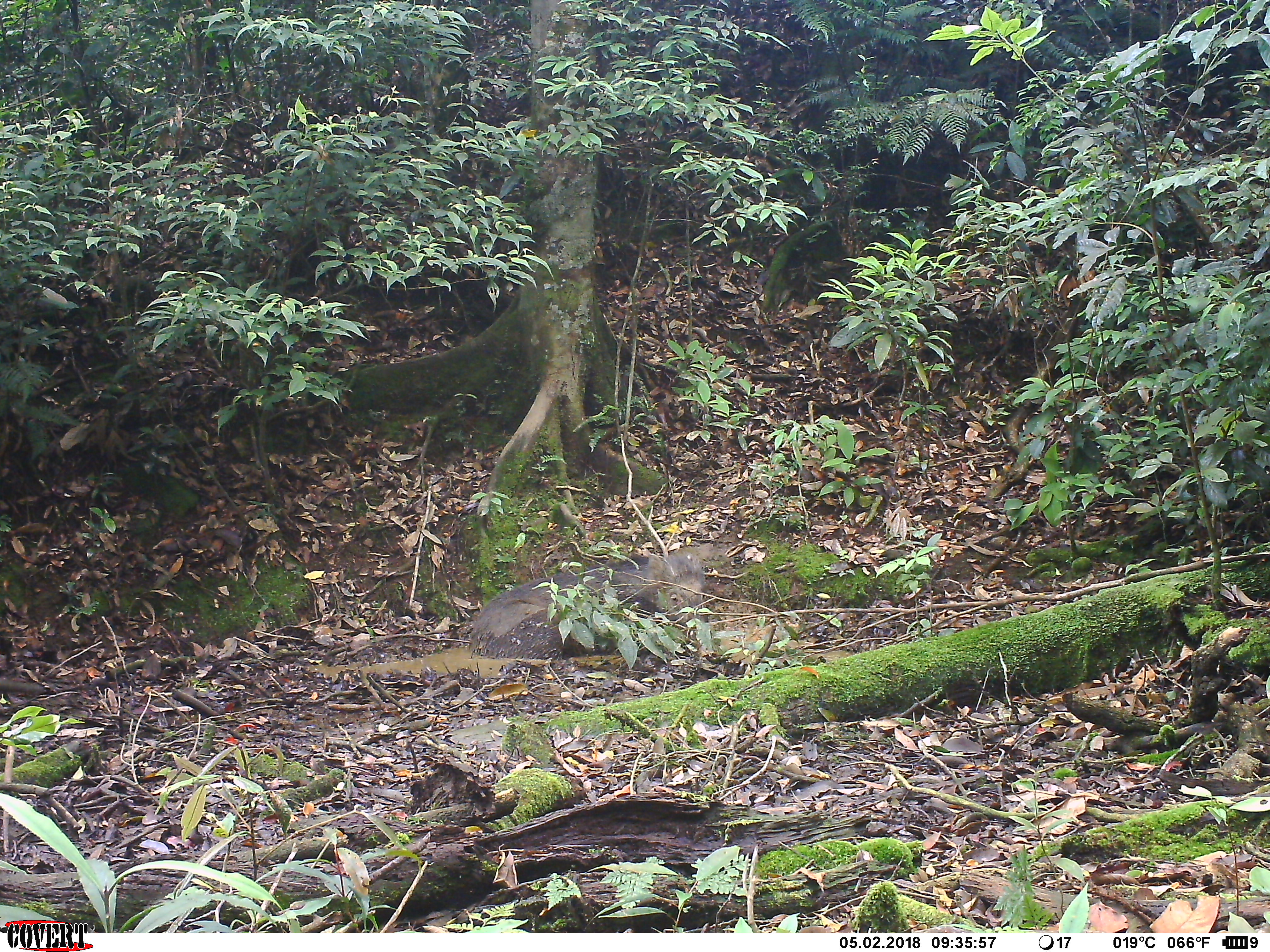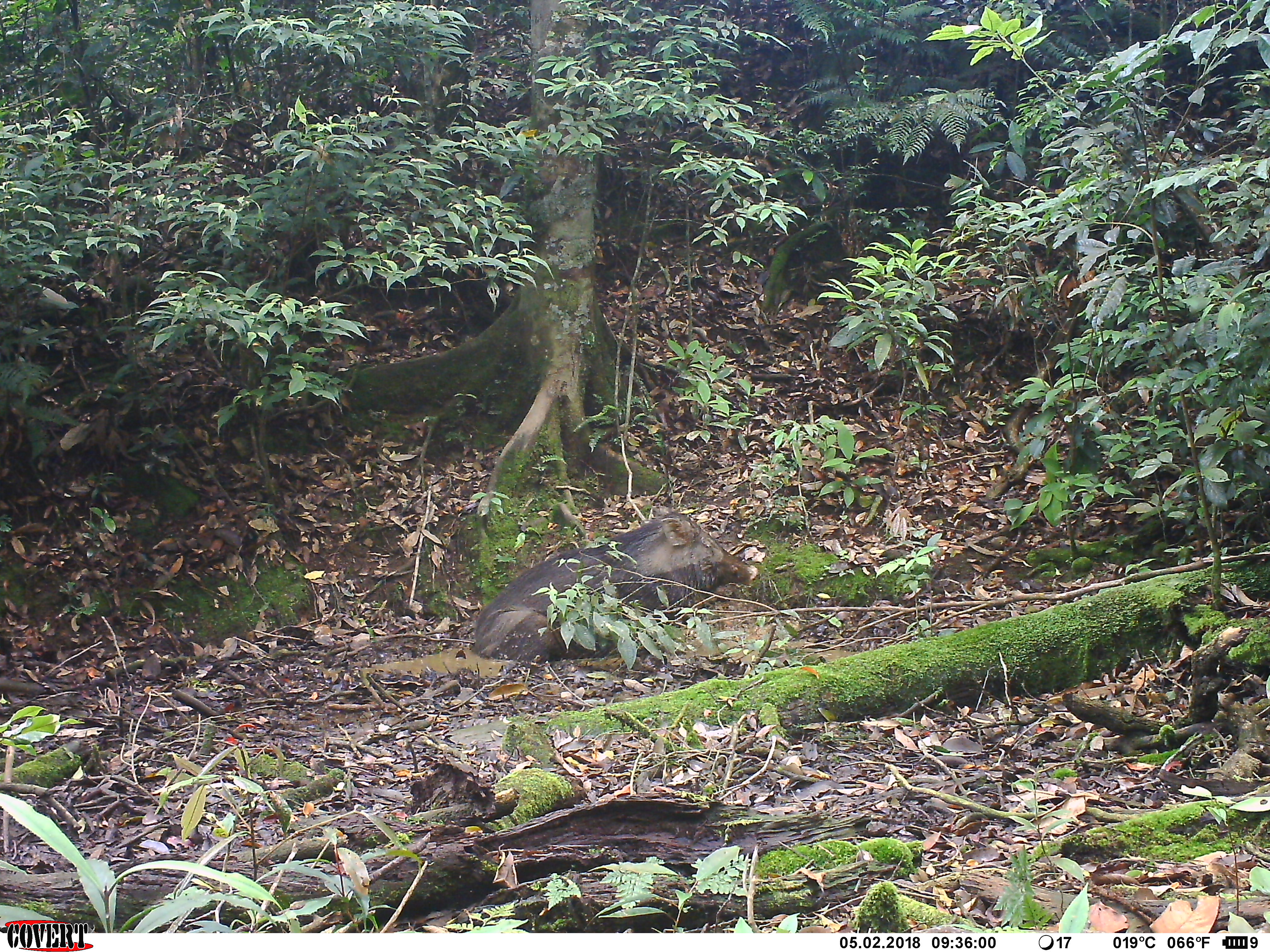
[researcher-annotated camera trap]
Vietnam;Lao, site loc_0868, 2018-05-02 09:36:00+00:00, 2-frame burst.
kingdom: Animalia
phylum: Chordata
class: Mammalia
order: Artiodactyla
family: Suidae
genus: Sus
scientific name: Sus scrofa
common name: eurasian wild pig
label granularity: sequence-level